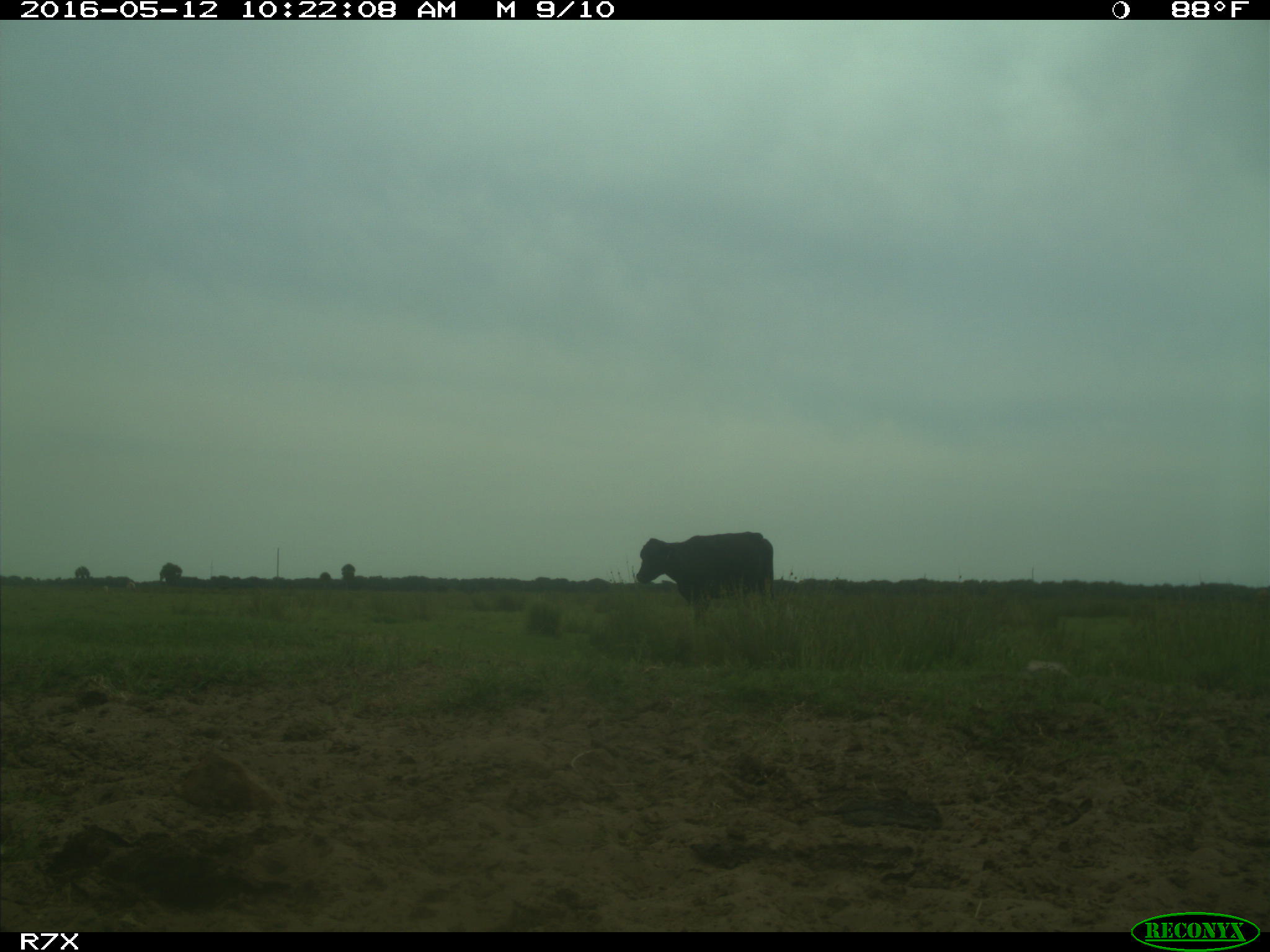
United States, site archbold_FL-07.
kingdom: Animalia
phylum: Chordata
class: Mammalia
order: Artiodactyla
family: Bovidae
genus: Bos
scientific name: Bos taurus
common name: domestic cow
Bos taurus (domestic cow).